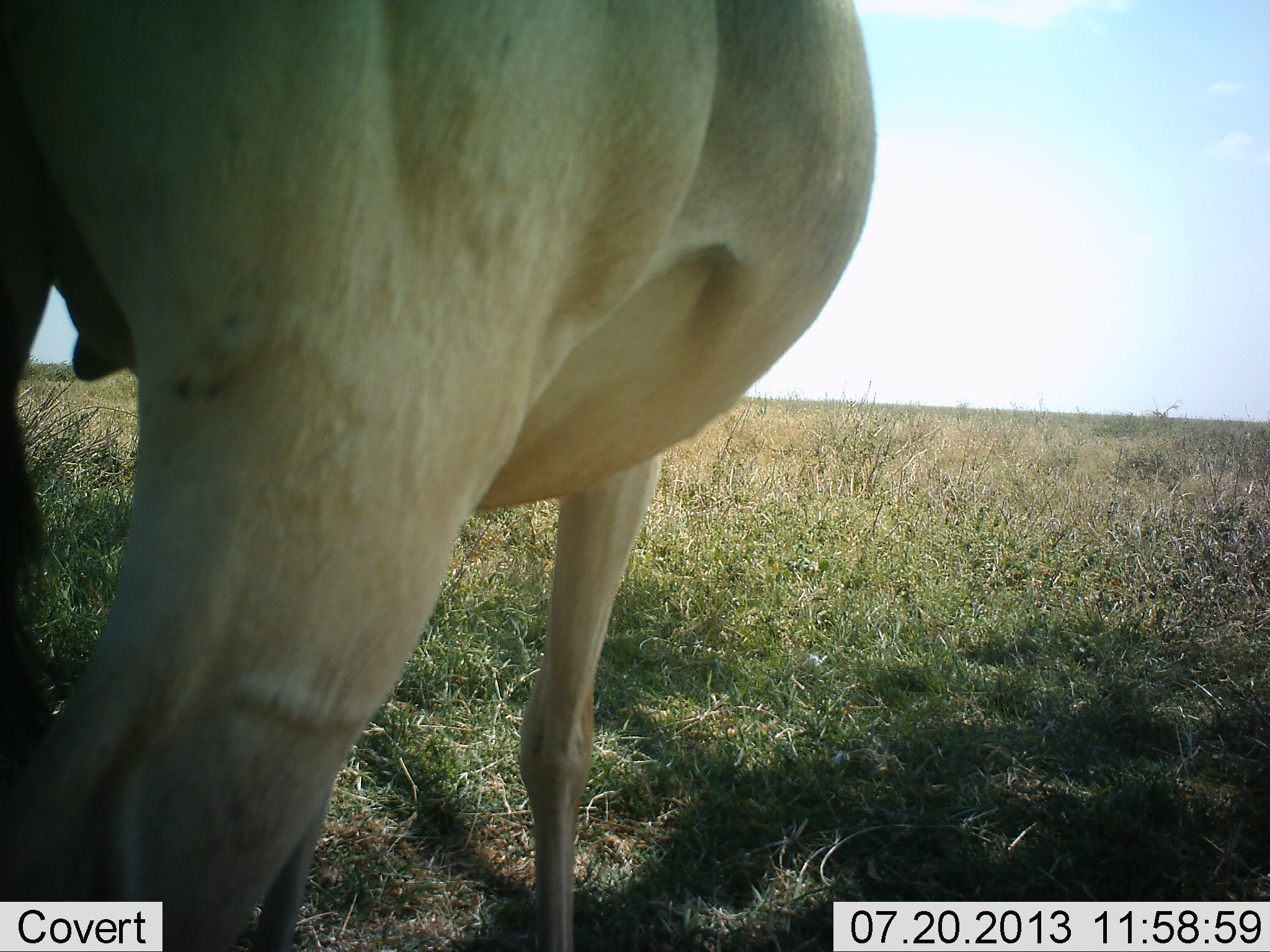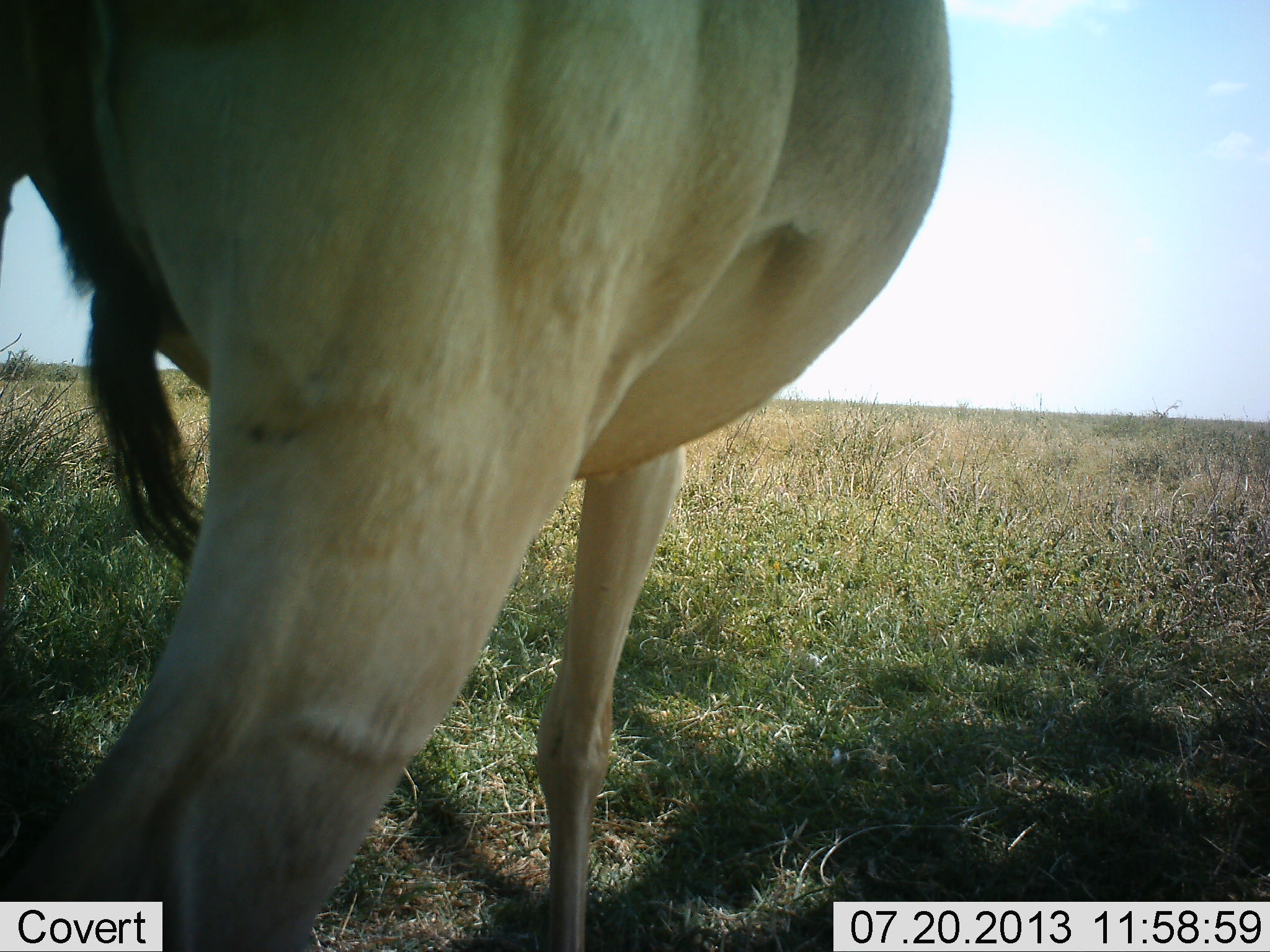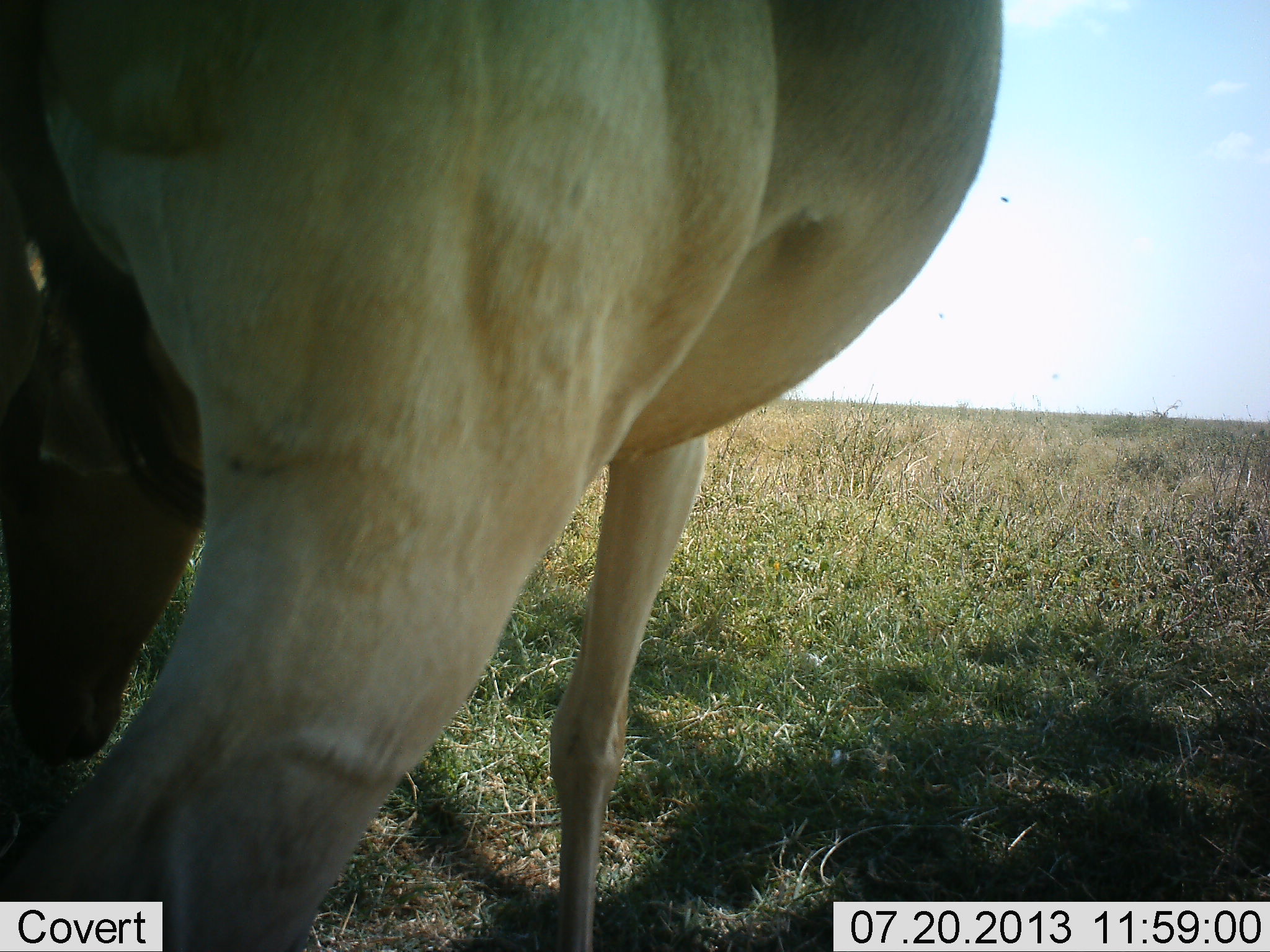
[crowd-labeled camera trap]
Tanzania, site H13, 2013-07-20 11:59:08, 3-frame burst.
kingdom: Animalia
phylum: Chordata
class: Mammalia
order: Artiodactyla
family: Bovidae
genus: Alcelaphus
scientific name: Alcelaphus buselaphus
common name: hartebeest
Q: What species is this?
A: Hartebeest (Alcelaphus buselaphus).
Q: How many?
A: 1.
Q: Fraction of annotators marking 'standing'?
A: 84%.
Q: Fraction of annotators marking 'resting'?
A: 5%.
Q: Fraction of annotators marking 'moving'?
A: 5%.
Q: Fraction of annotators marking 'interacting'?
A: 0%.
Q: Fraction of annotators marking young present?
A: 0%.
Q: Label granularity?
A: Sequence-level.